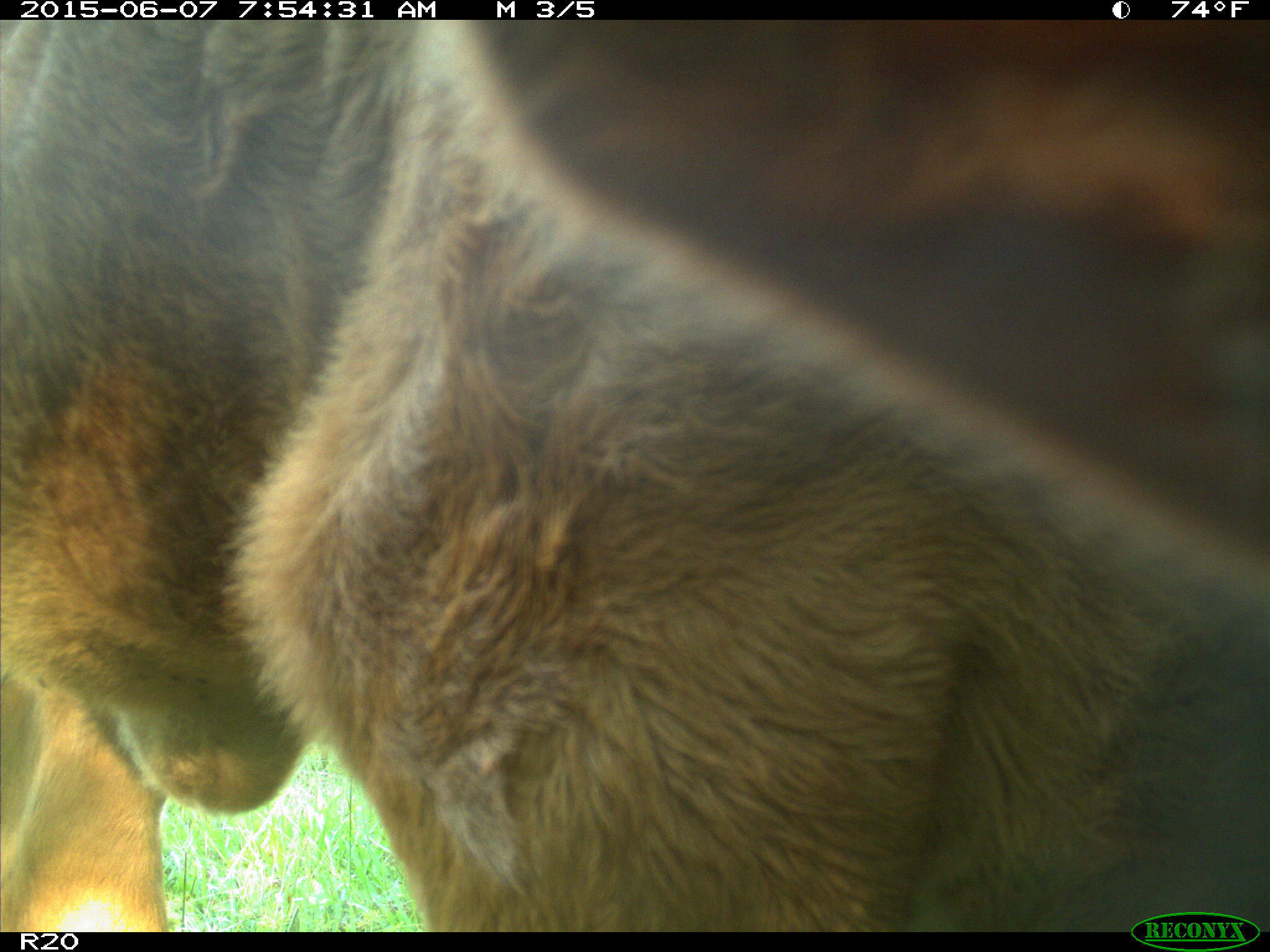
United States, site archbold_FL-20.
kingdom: Animalia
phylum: Chordata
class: Mammalia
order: Artiodactyla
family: Bovidae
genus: Bos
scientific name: Bos taurus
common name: domestic cow